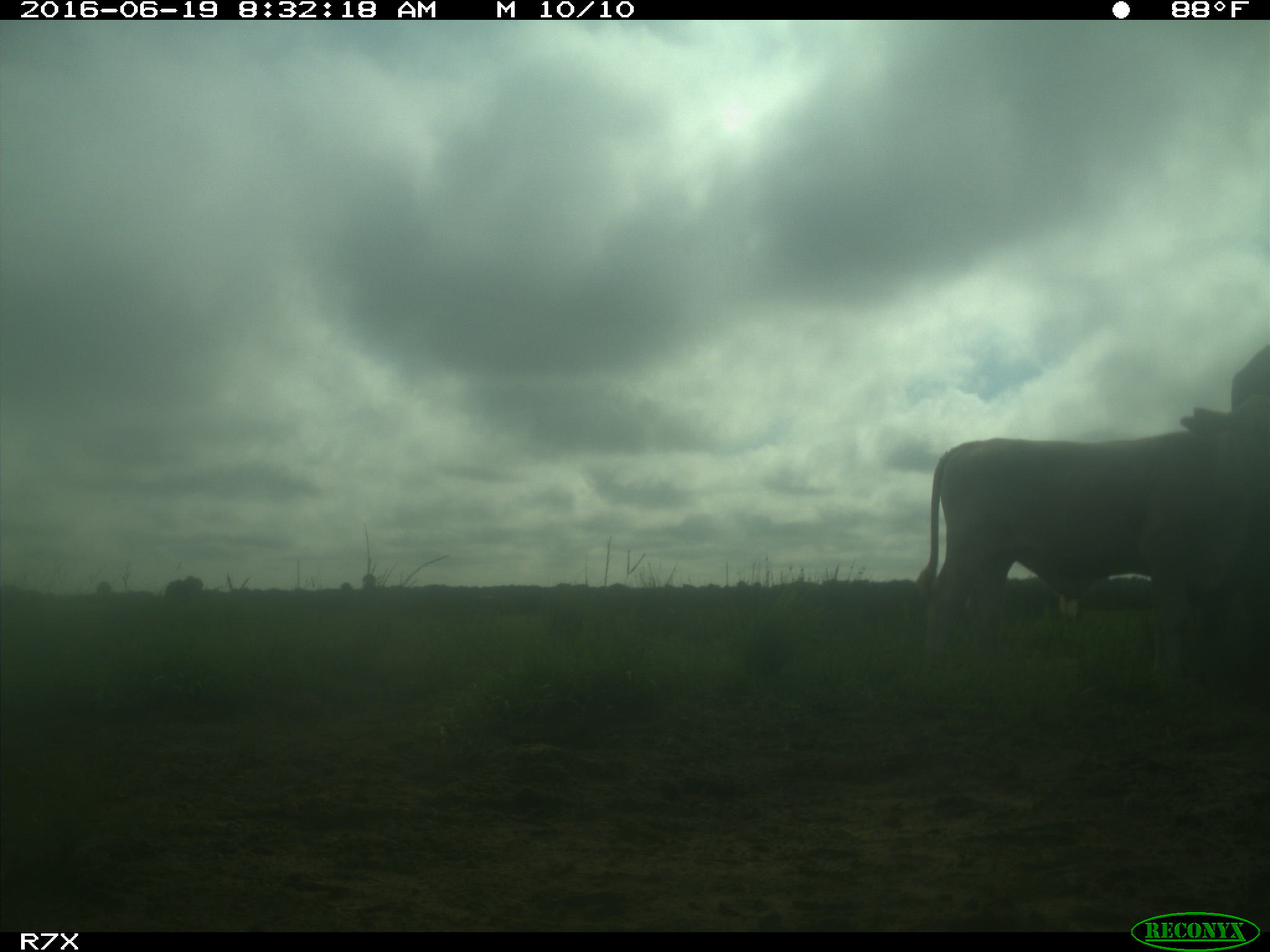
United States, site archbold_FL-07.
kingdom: Animalia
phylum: Chordata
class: Mammalia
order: Artiodactyla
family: Bovidae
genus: Bos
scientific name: Bos taurus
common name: domestic cow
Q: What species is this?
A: Bos taurus (domestic cow).